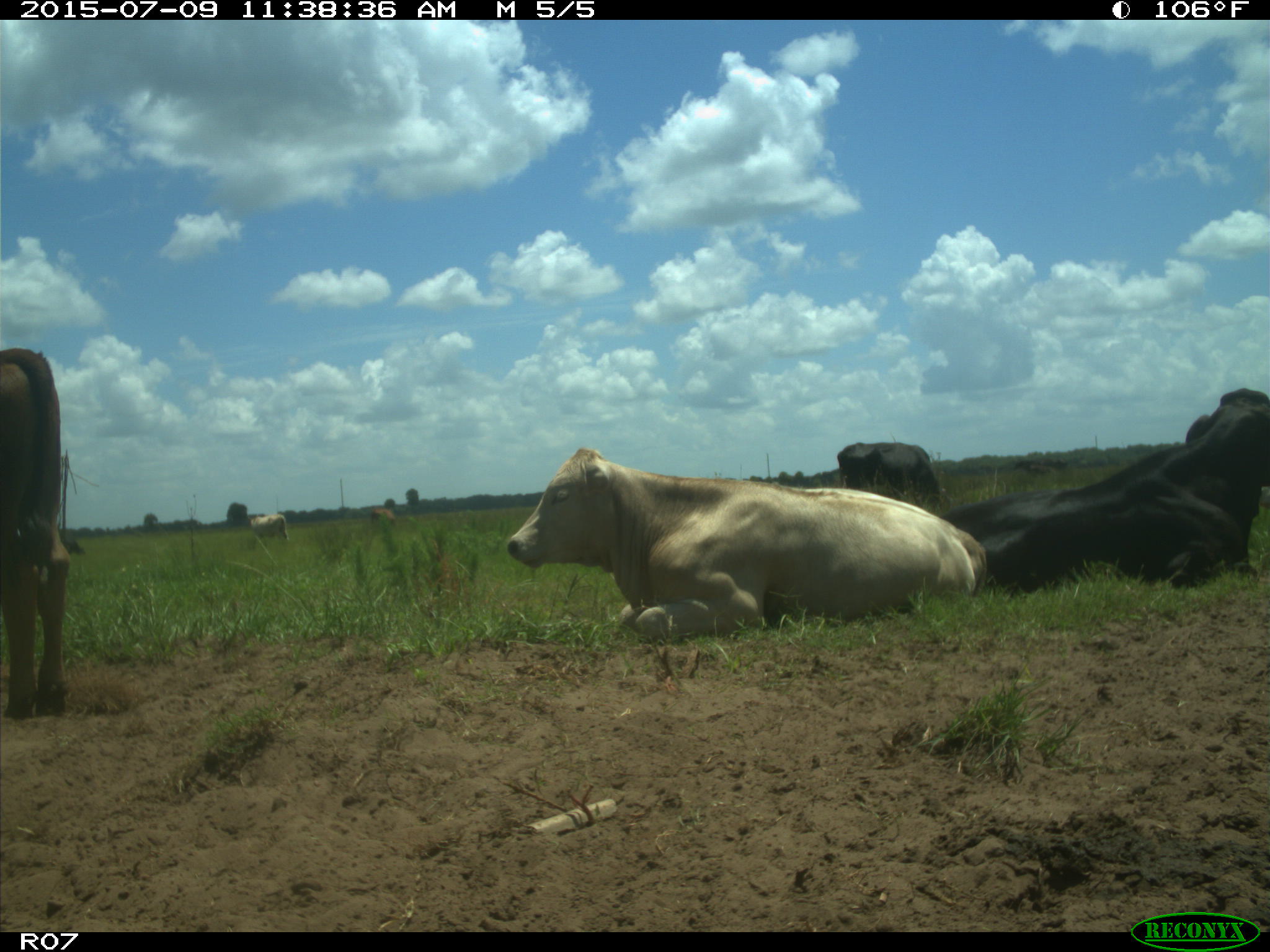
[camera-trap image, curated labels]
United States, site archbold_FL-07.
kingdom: Animalia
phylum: Chordata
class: Mammalia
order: Artiodactyla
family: Bovidae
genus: Bos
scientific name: Bos taurus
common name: domestic cow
Bos taurus (domestic cow).